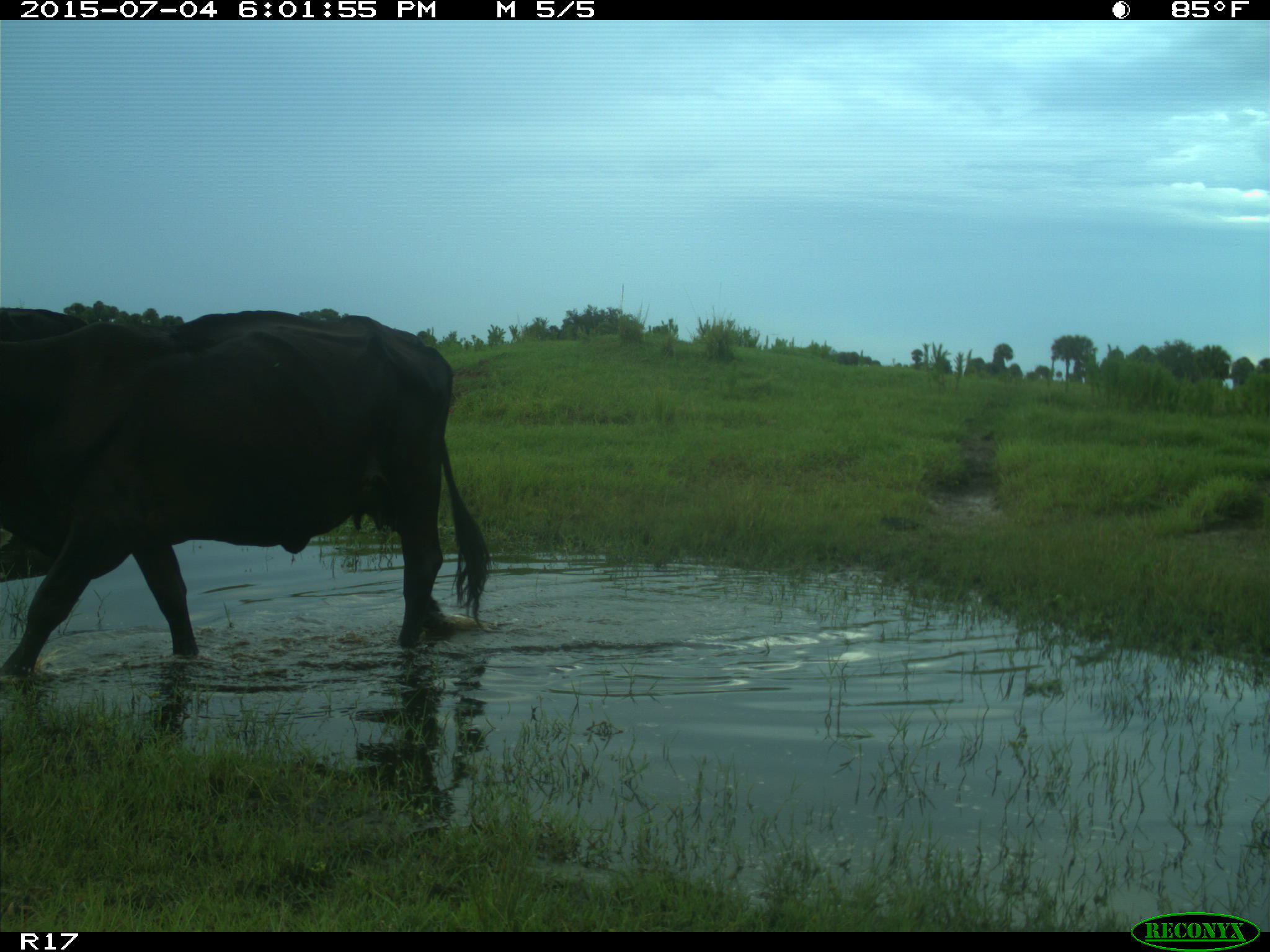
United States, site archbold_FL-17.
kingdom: Animalia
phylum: Chordata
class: Mammalia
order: Artiodactyla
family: Bovidae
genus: Bos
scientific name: Bos taurus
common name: domestic cow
Bos taurus (domestic cow).